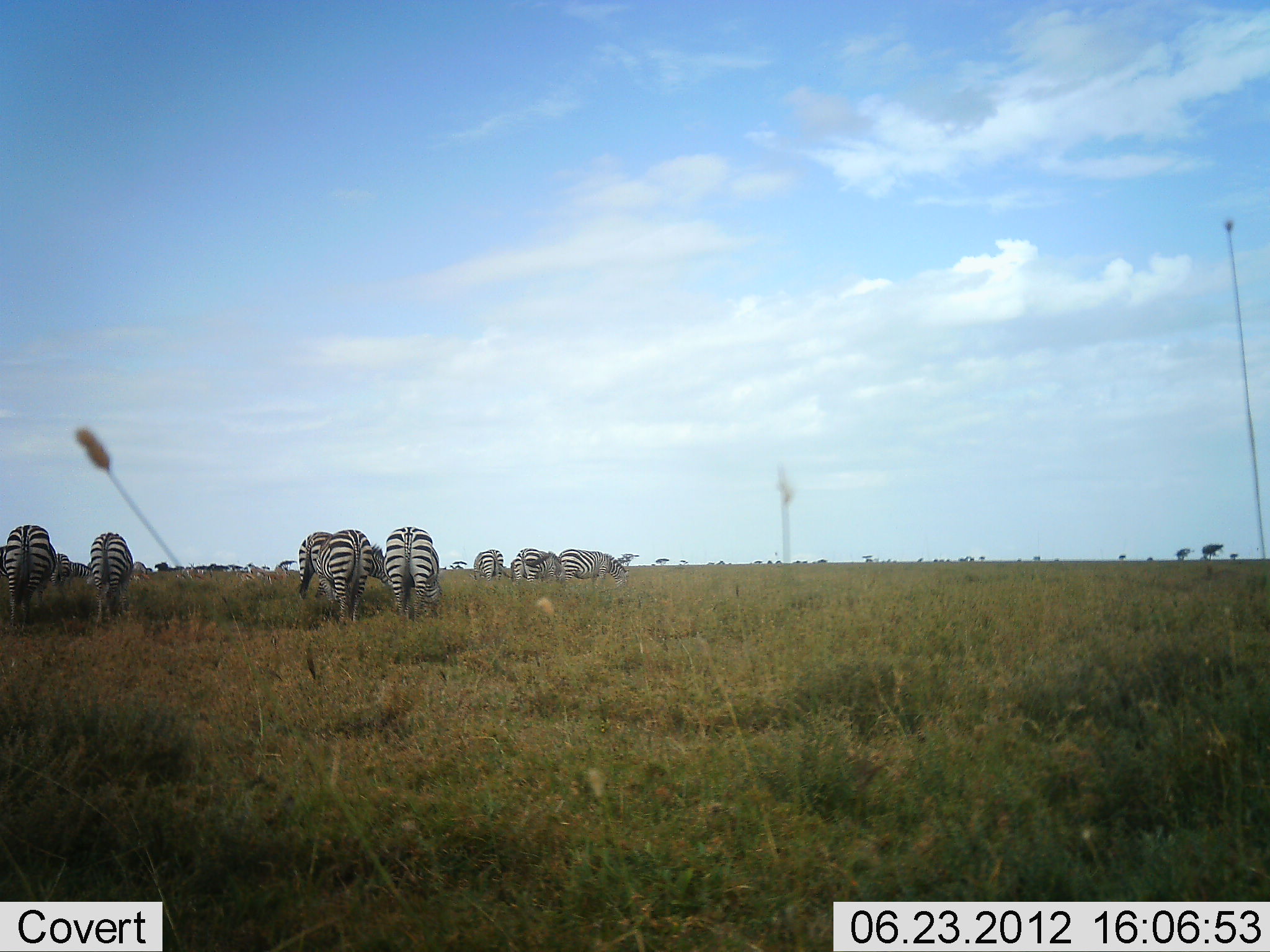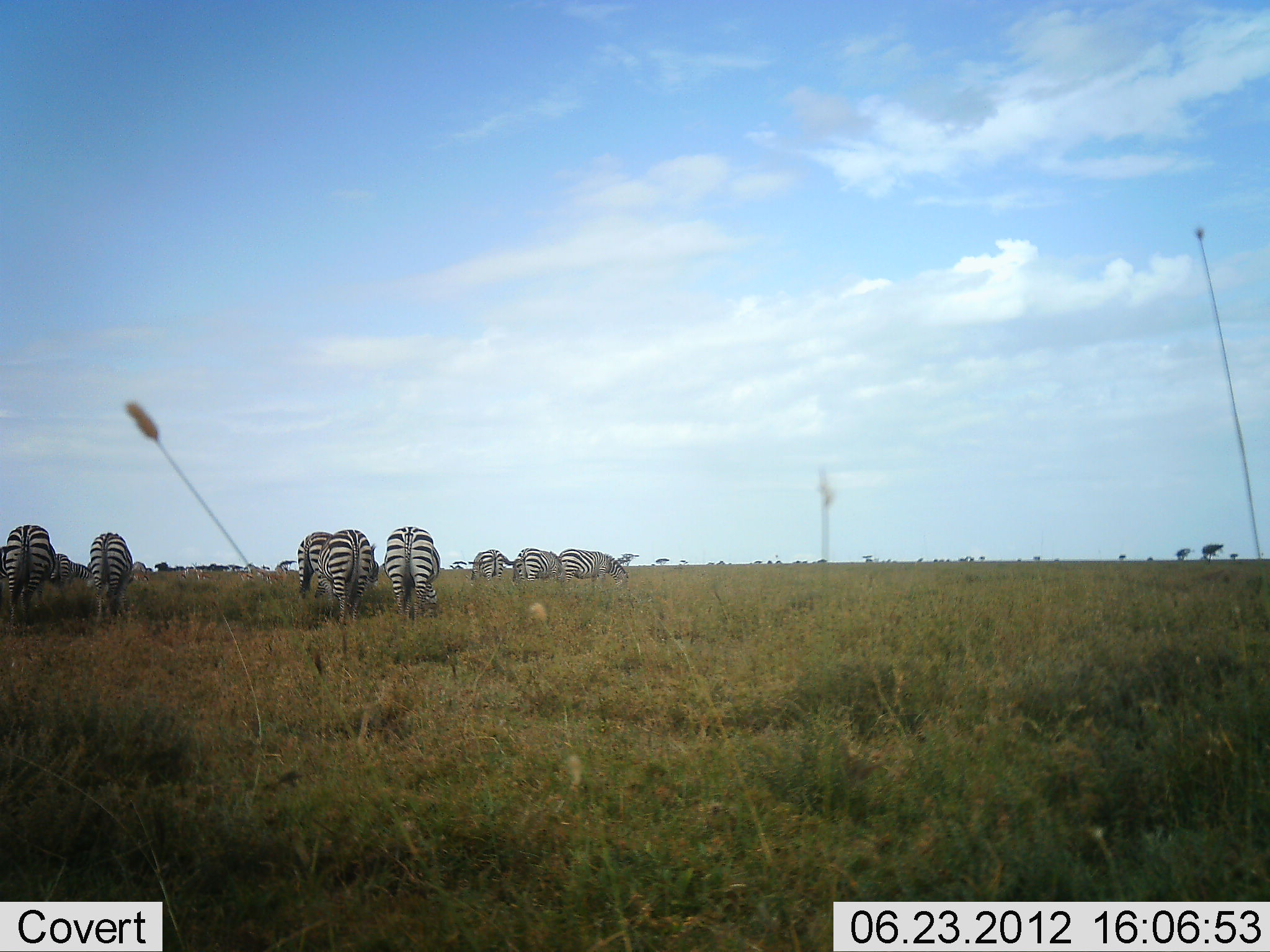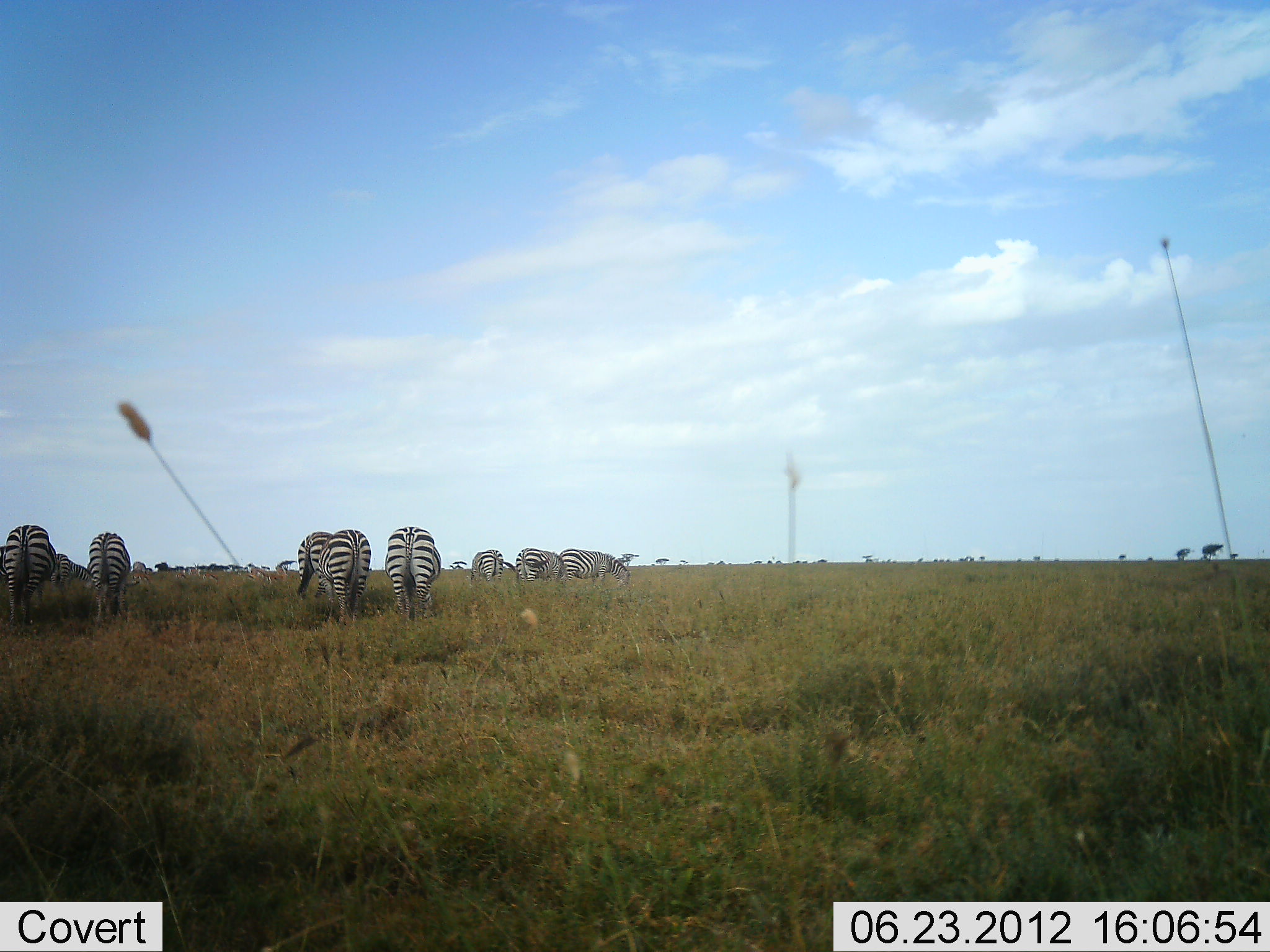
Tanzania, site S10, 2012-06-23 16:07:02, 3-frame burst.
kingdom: Animalia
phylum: Chordata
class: Mammalia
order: Perissodactyla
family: Equidae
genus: Equus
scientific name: Equus quagga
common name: plains zebra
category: zebra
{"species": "zebra (plains zebra) (Equus quagga)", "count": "9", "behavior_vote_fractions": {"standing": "60%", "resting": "0%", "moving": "20%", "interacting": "0%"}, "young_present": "0%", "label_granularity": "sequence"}